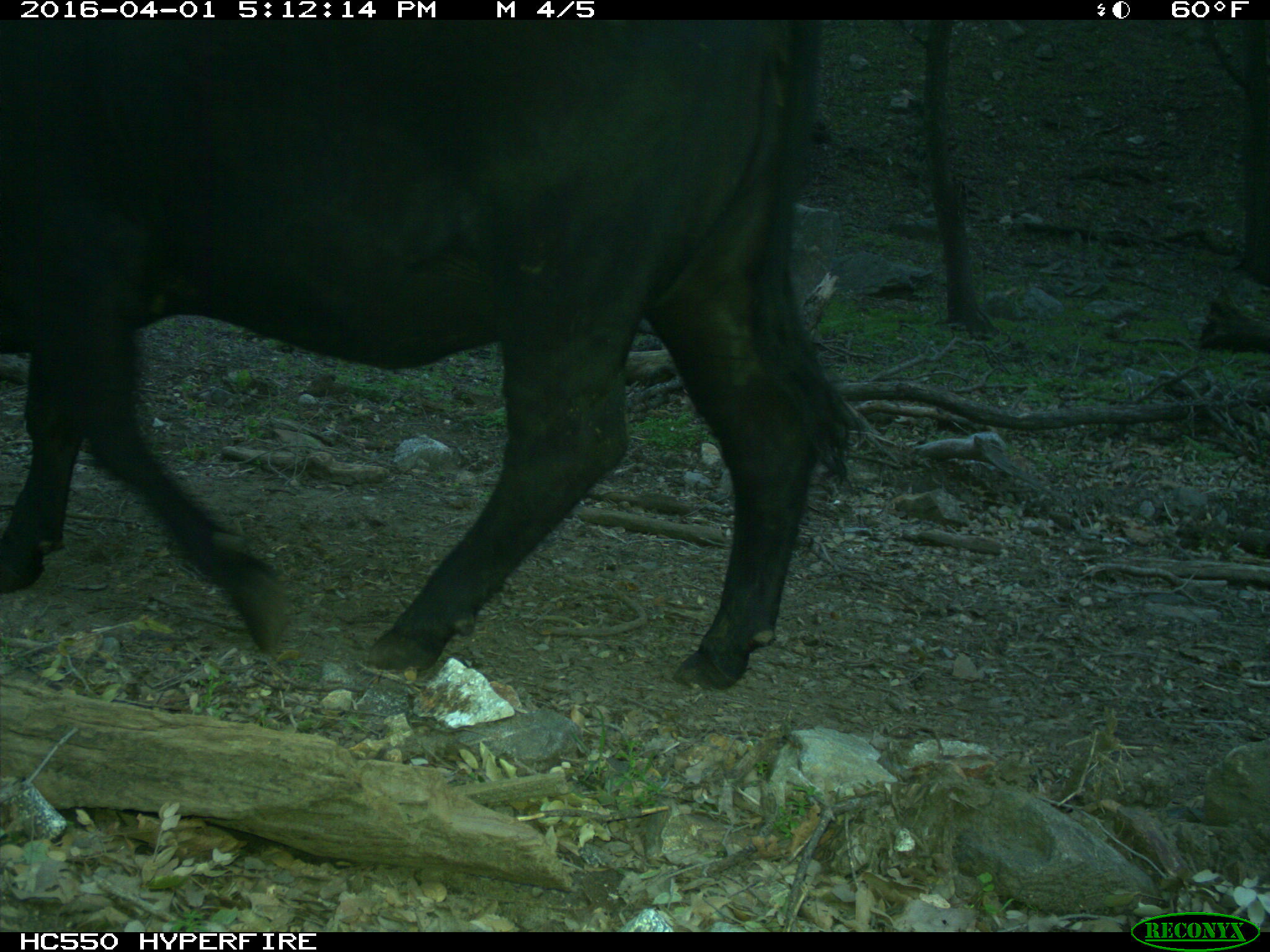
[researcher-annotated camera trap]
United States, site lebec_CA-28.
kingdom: Animalia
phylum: Chordata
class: Mammalia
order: Artiodactyla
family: Bovidae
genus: Bos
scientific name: Bos taurus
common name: domestic cow